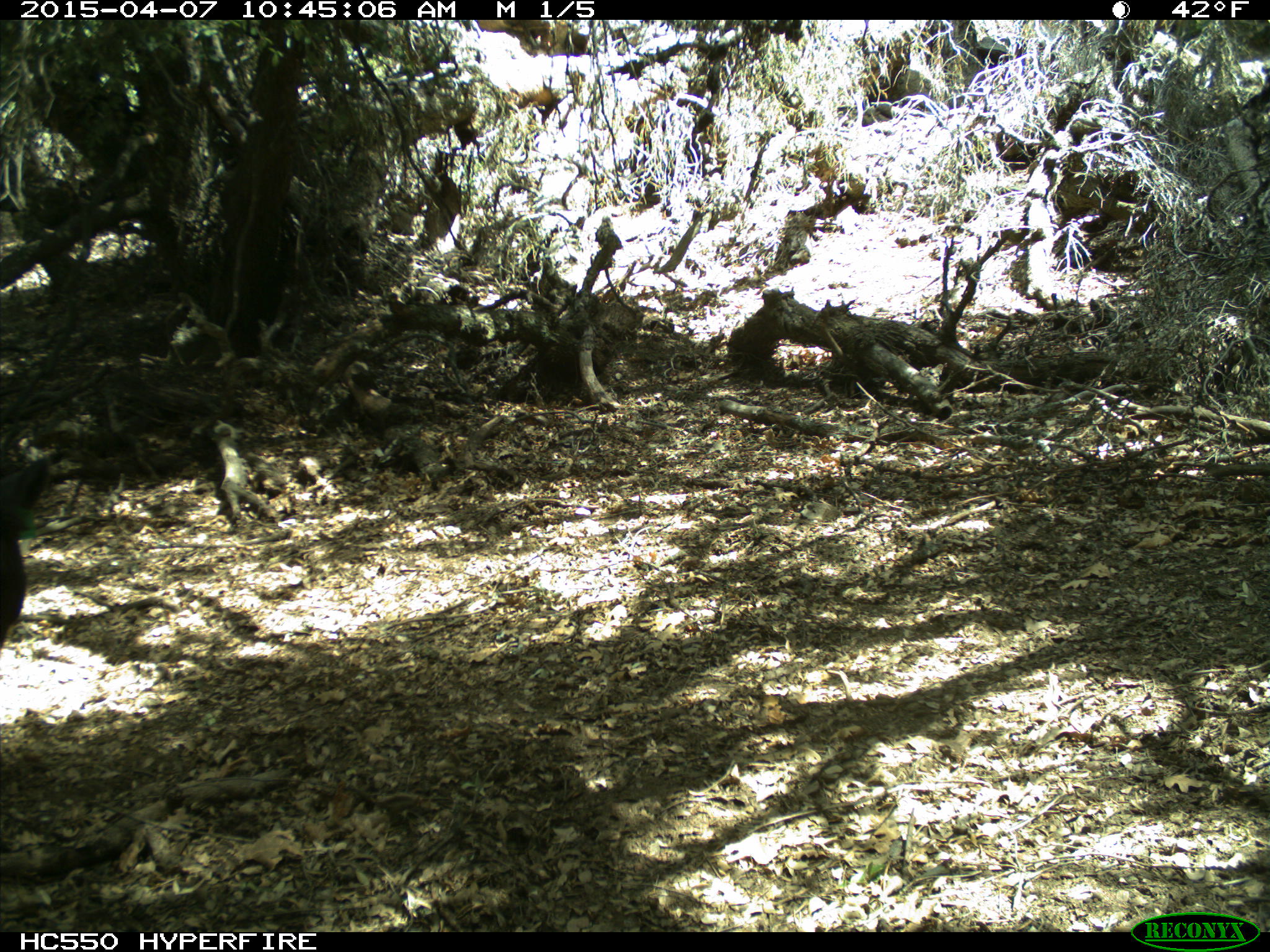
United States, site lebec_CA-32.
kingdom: Animalia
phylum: Chordata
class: Mammalia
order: Artiodactyla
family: Bovidae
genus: Bos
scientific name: Bos taurus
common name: domestic cow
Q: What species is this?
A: Bos taurus (domestic cow).